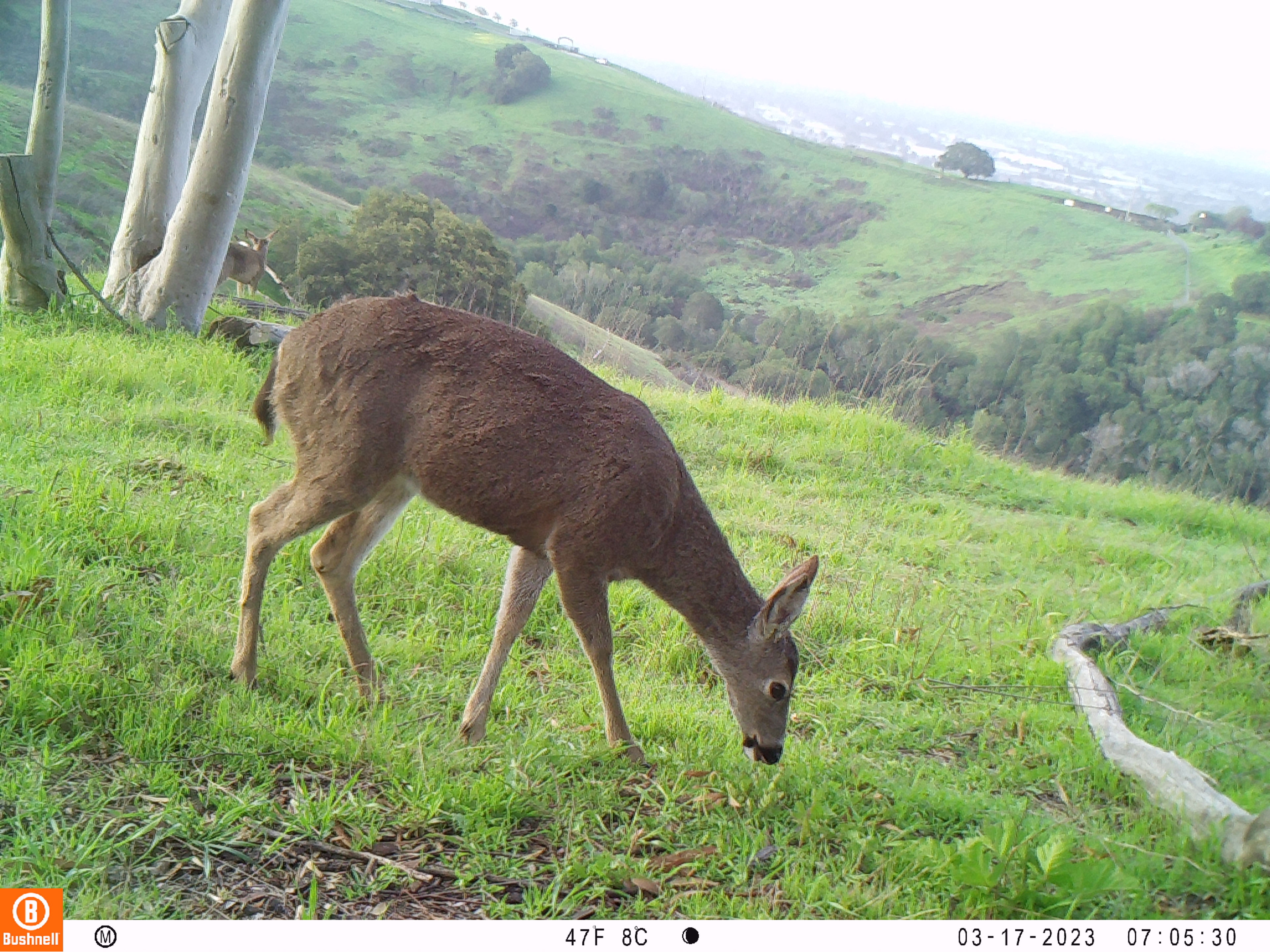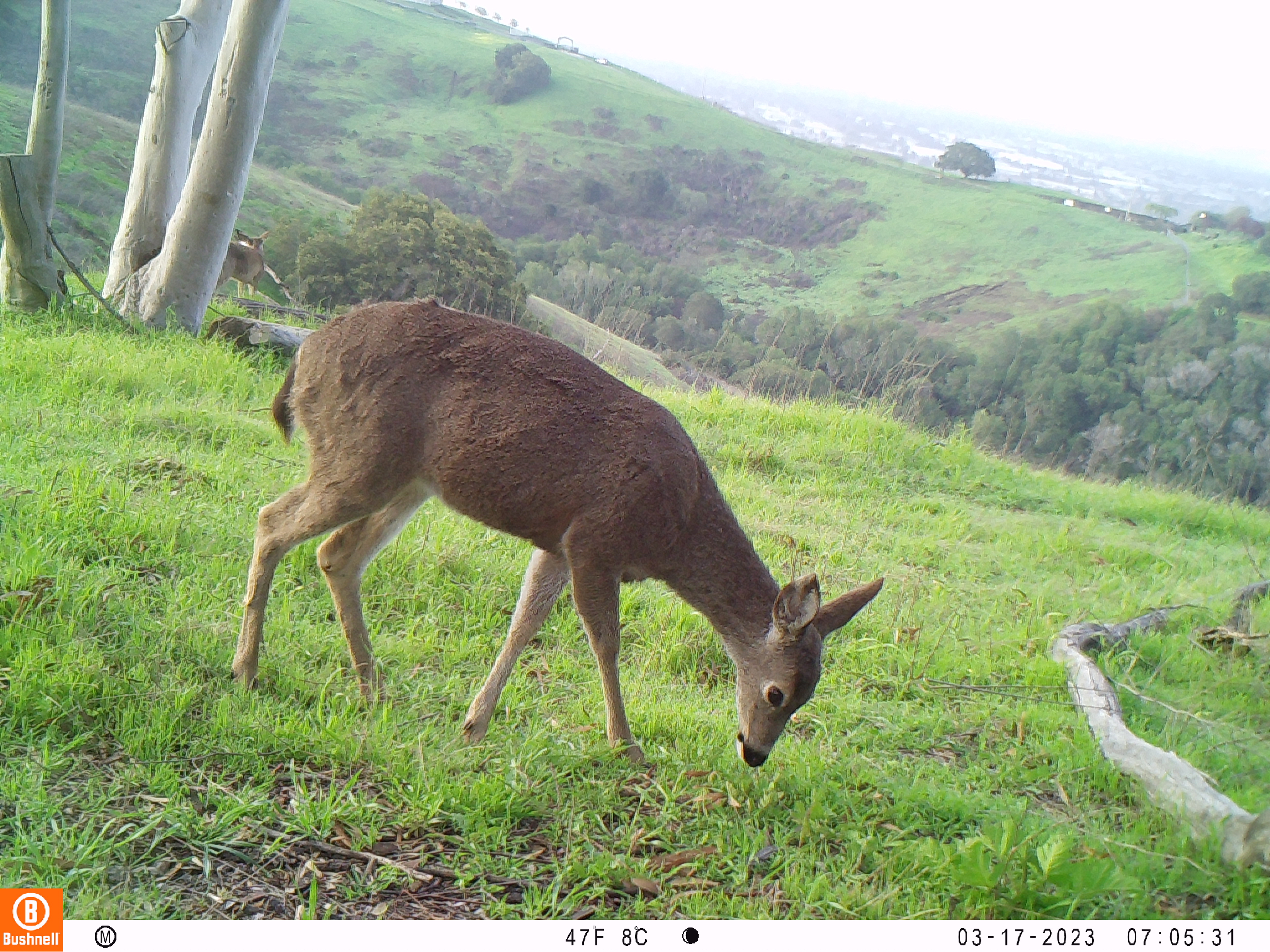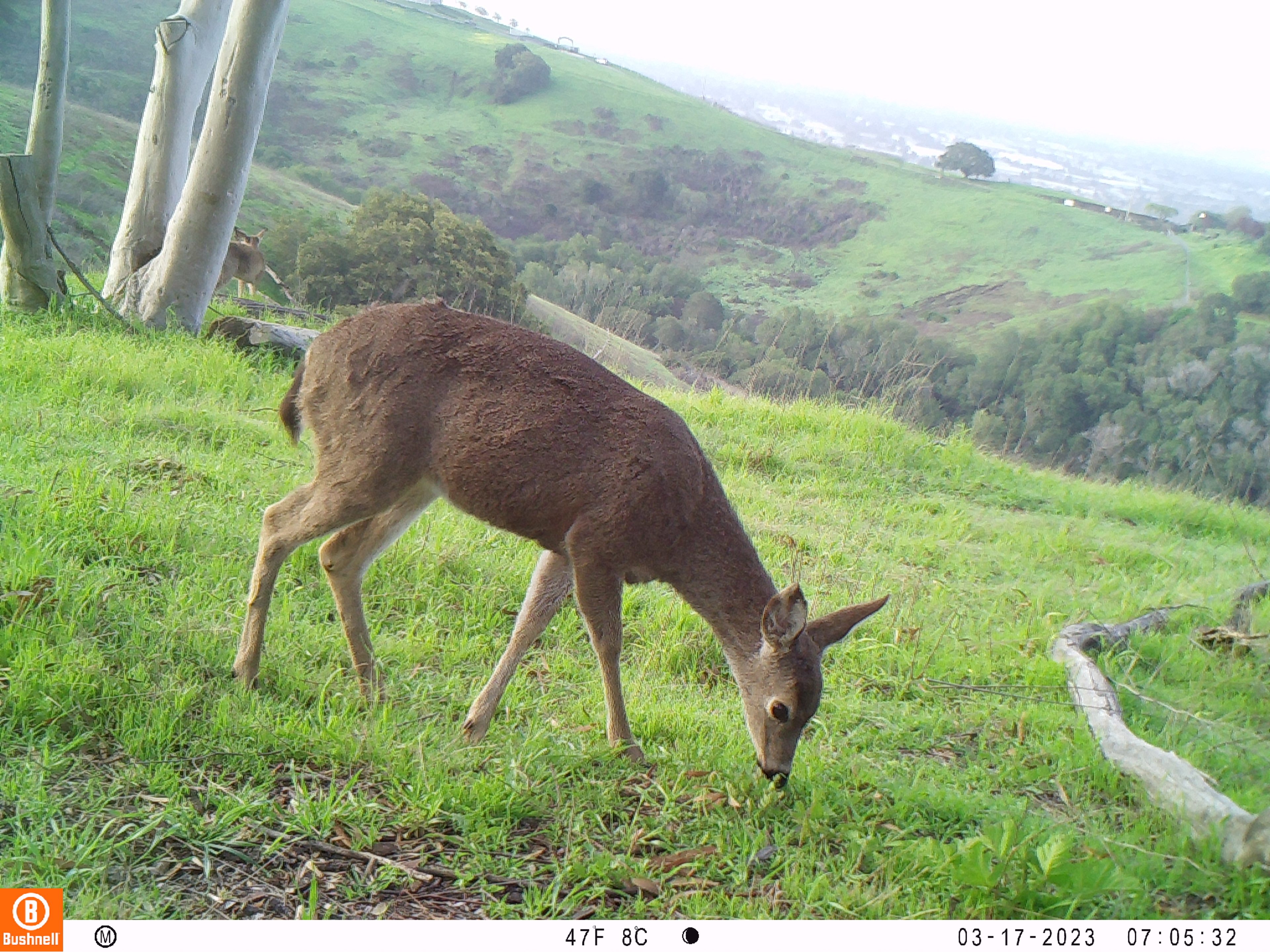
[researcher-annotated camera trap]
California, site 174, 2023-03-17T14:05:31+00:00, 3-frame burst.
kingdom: Animalia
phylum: Chordata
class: Mammalia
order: Artiodactyla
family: Cervidae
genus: Odocoileus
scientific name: Odocoileus hemionus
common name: mule deer